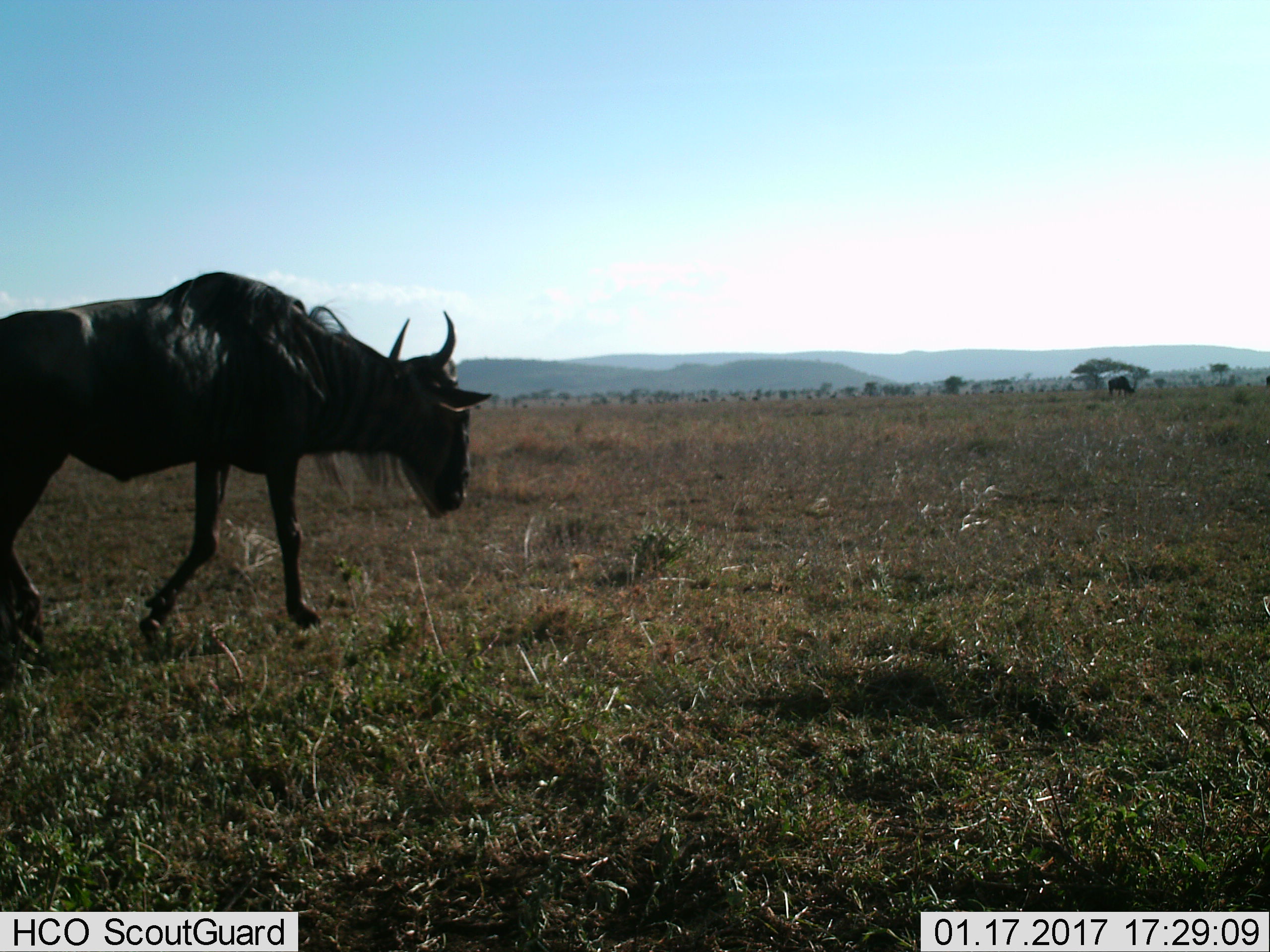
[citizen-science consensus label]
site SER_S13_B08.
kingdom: Animalia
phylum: Chordata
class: Mammalia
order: Artiodactyla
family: Bovidae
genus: Connochaetes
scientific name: Connochaetes taurinus taurinus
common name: blue wildebeest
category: wildebeestblue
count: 2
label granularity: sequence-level